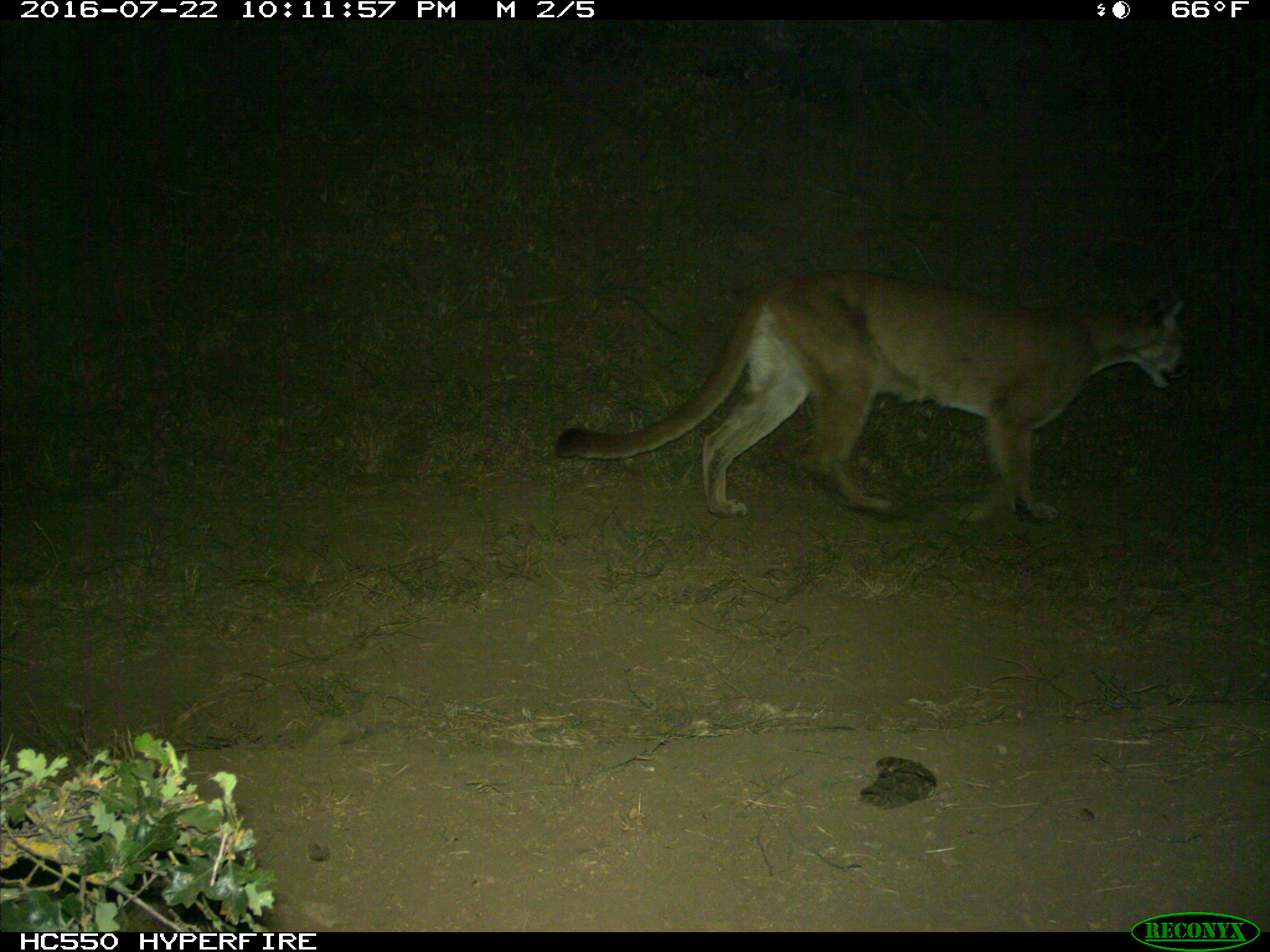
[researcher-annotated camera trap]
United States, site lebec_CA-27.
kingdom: Animalia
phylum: Chordata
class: Mammalia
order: Carnivora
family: Felidae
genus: Puma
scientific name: Puma concolor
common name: mountain lion